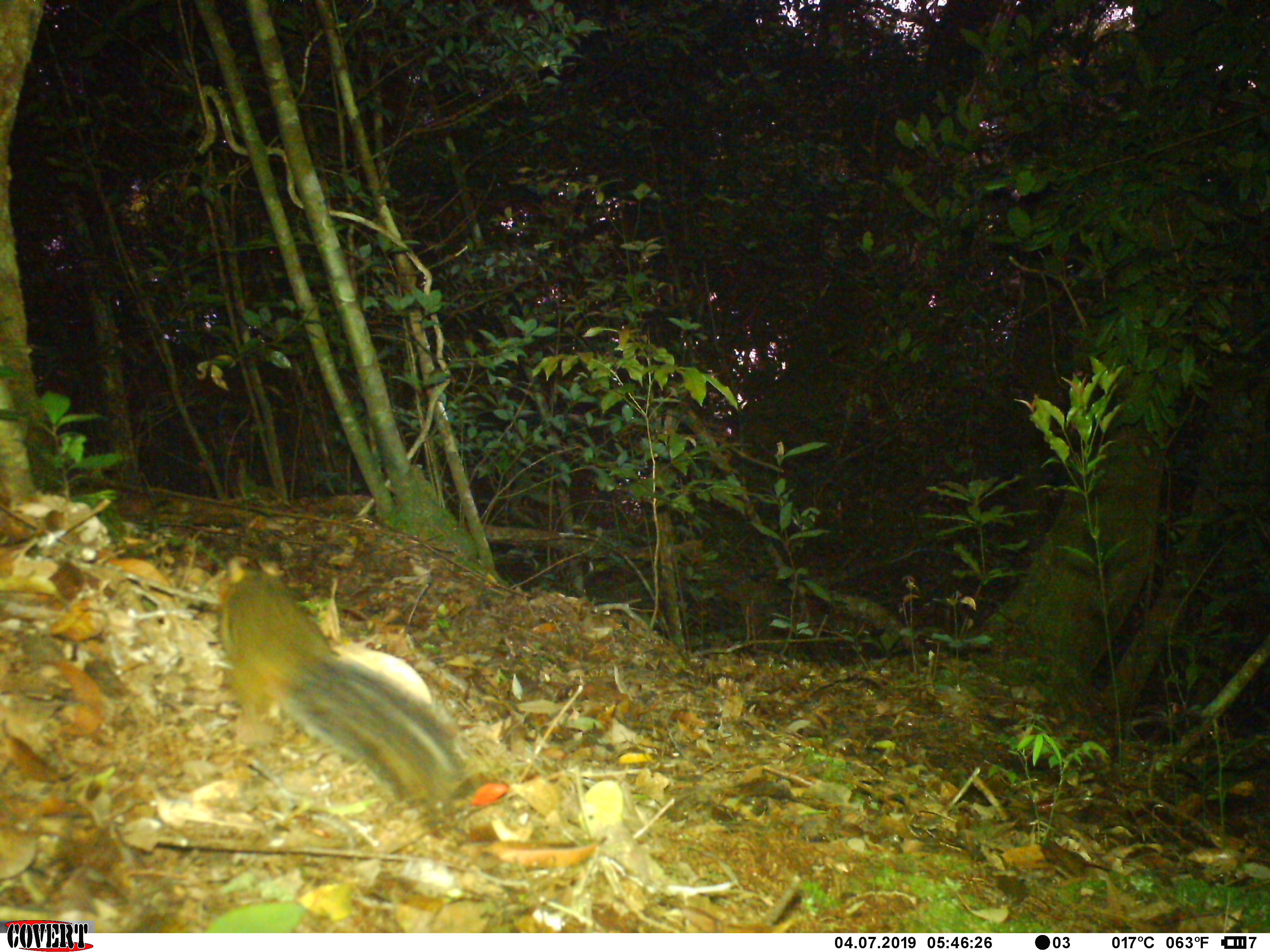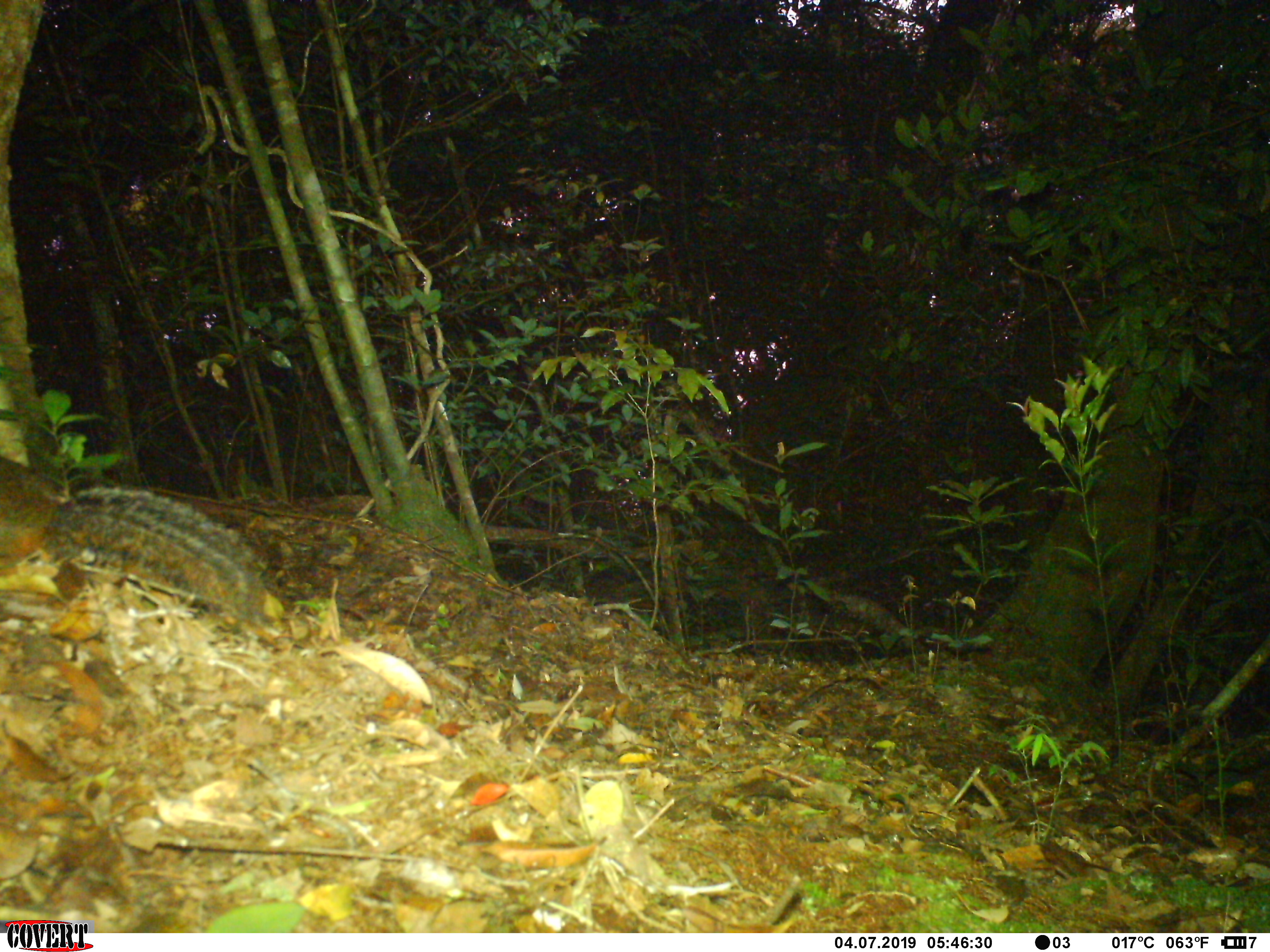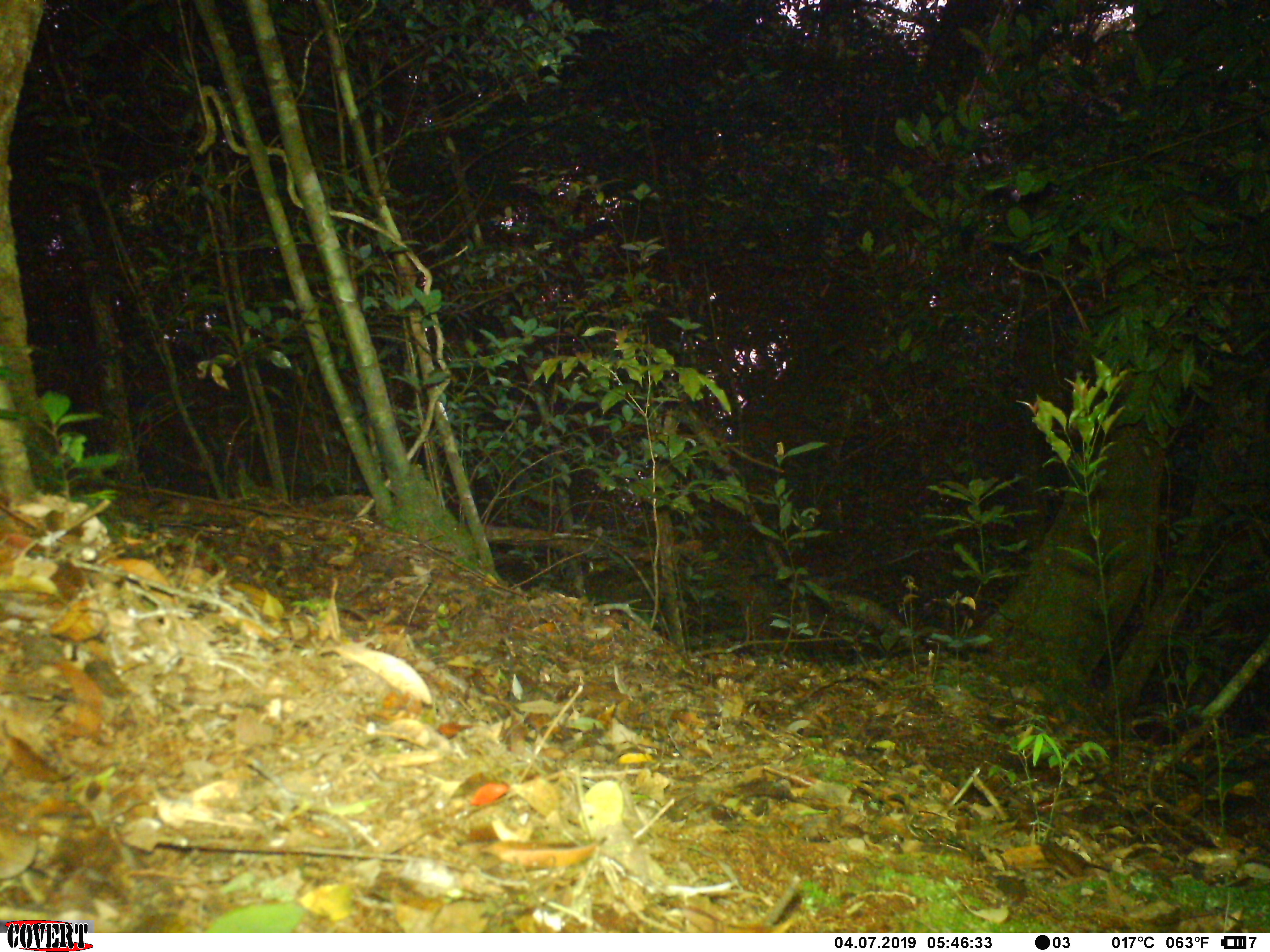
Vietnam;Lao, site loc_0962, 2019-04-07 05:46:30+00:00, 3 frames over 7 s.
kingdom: Animalia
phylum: Chordata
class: Mammalia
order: Rodentia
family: Sciuridae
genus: Dremomys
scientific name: Dremomys rufigenis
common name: red-cheeked squirrel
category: red cheeked squirrel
Red cheeked squirrel (red-cheeked squirrel) (Dremomys rufigenis). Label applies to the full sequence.